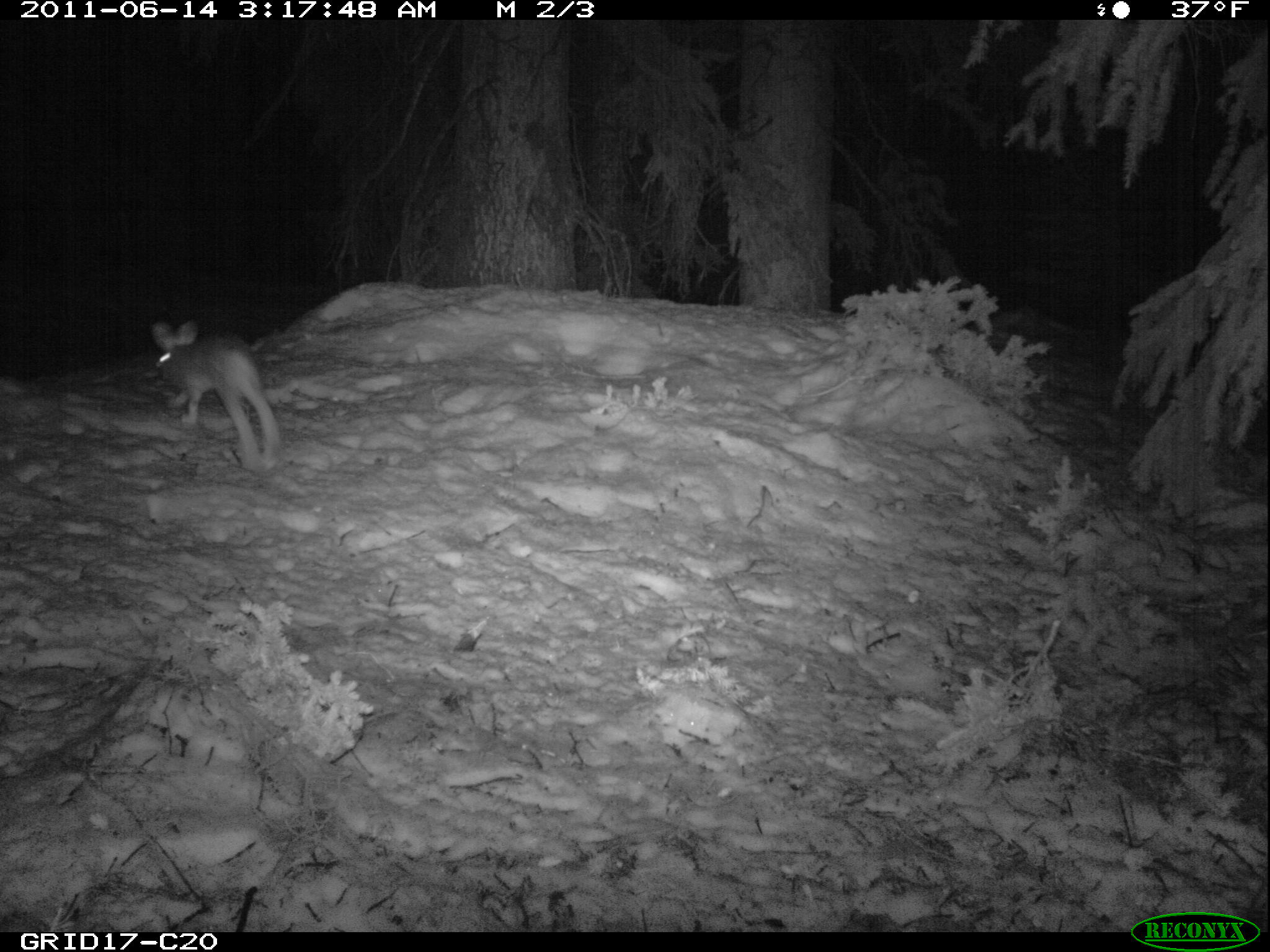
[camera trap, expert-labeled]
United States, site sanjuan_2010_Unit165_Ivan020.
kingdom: Animalia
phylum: Chordata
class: Mammalia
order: Lagomorpha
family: Leporidae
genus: Lepus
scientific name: Lepus americanus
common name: snowshoe hare